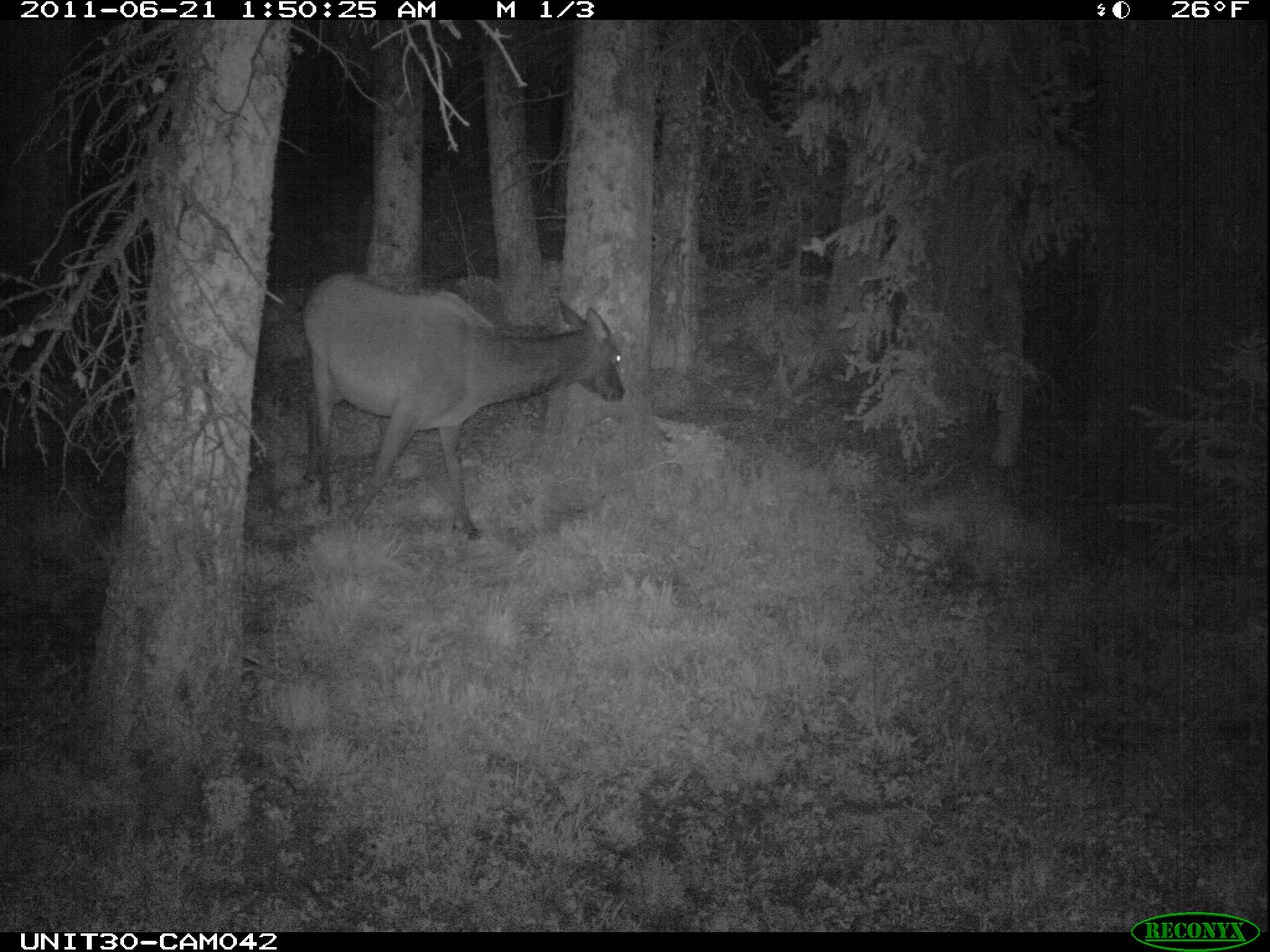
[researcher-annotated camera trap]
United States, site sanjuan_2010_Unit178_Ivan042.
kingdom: Animalia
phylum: Chordata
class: Mammalia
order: Artiodactyla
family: Cervidae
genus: Cervus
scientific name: Cervus elaphus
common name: red deer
Cervus elaphus (red deer).